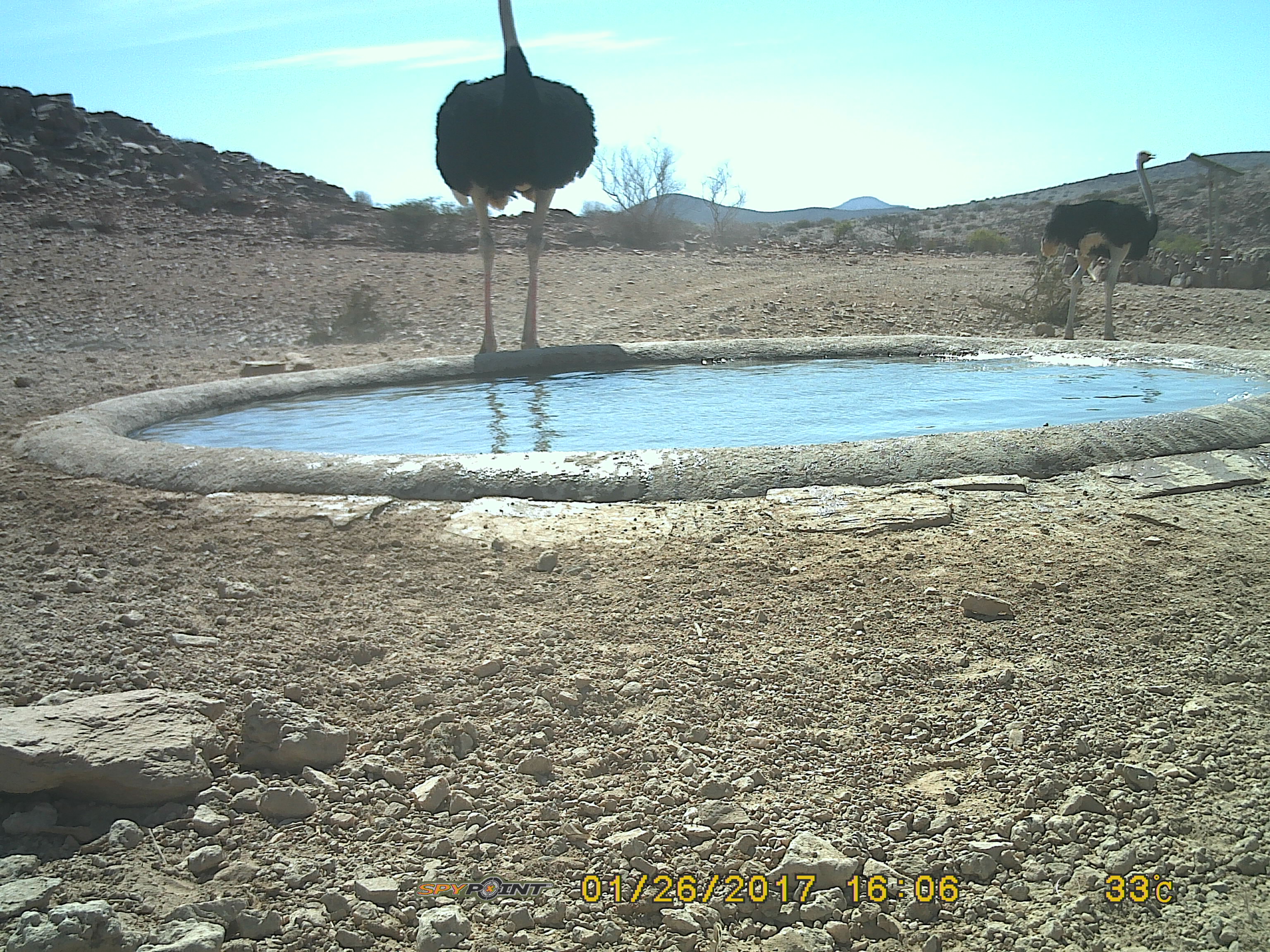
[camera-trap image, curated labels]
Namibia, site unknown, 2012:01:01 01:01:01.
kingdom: Animalia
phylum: Chordata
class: Aves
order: Struthioniformes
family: Struthionidae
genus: Struthio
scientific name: Struthio camelus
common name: common ostrich